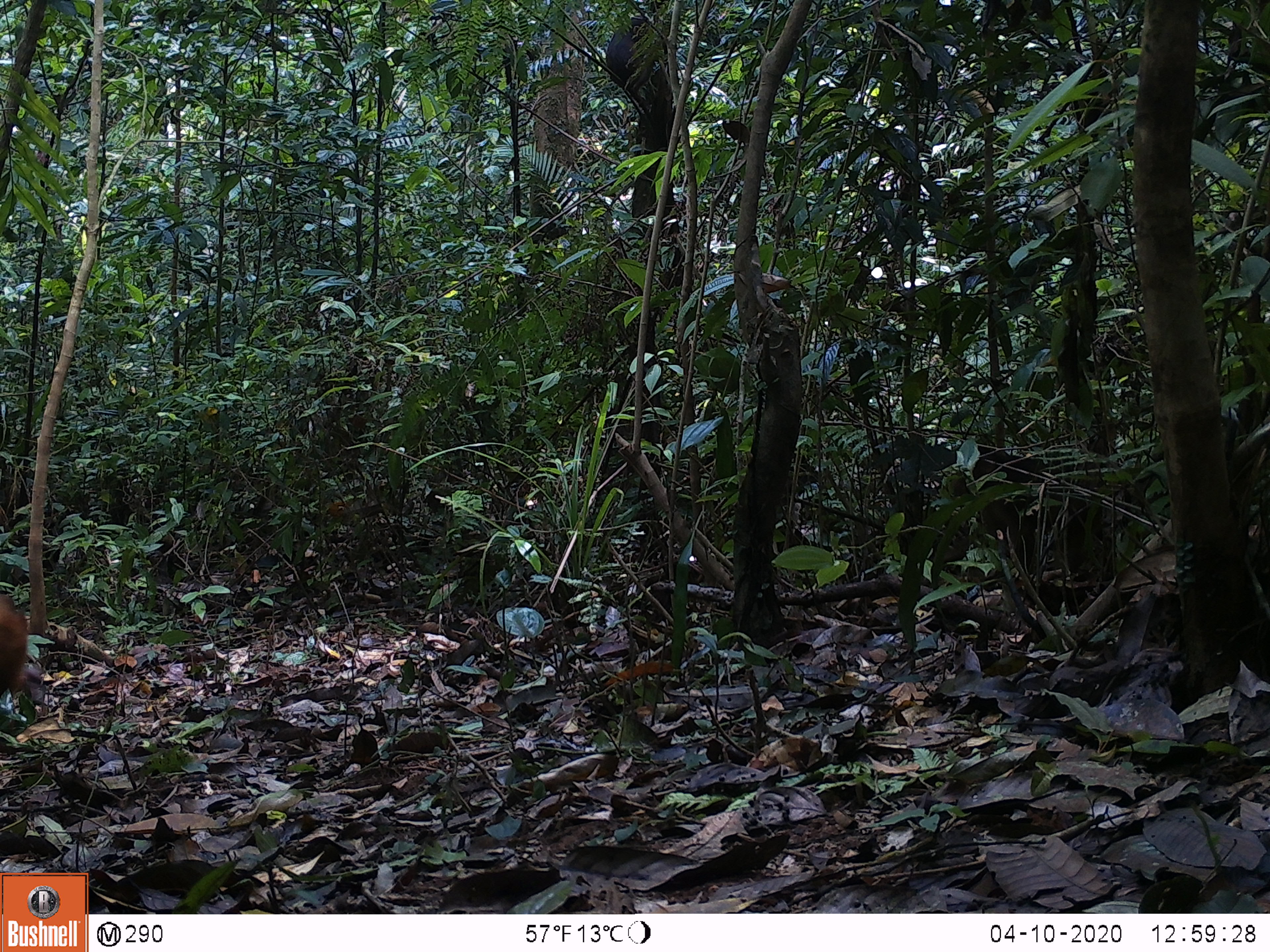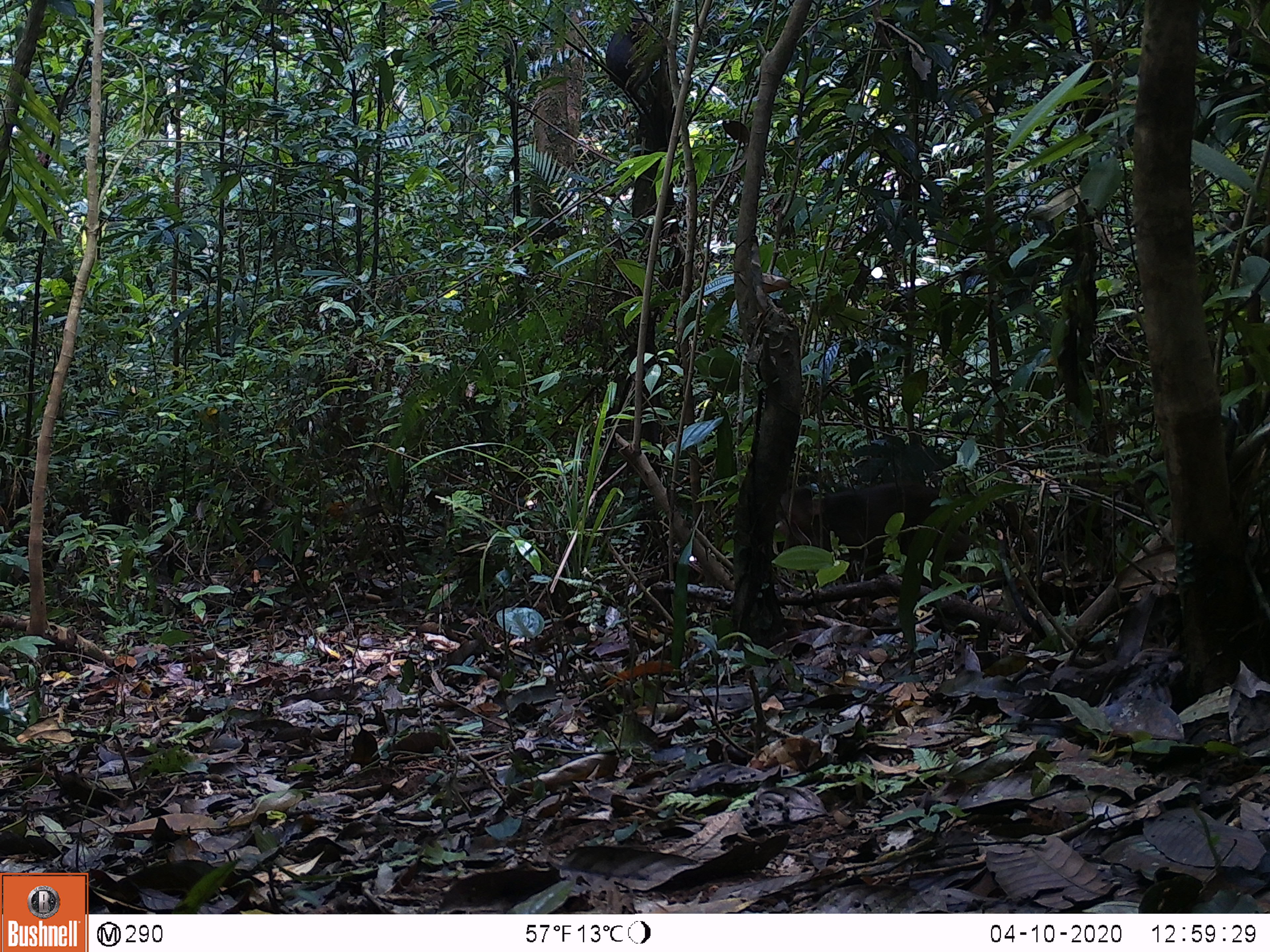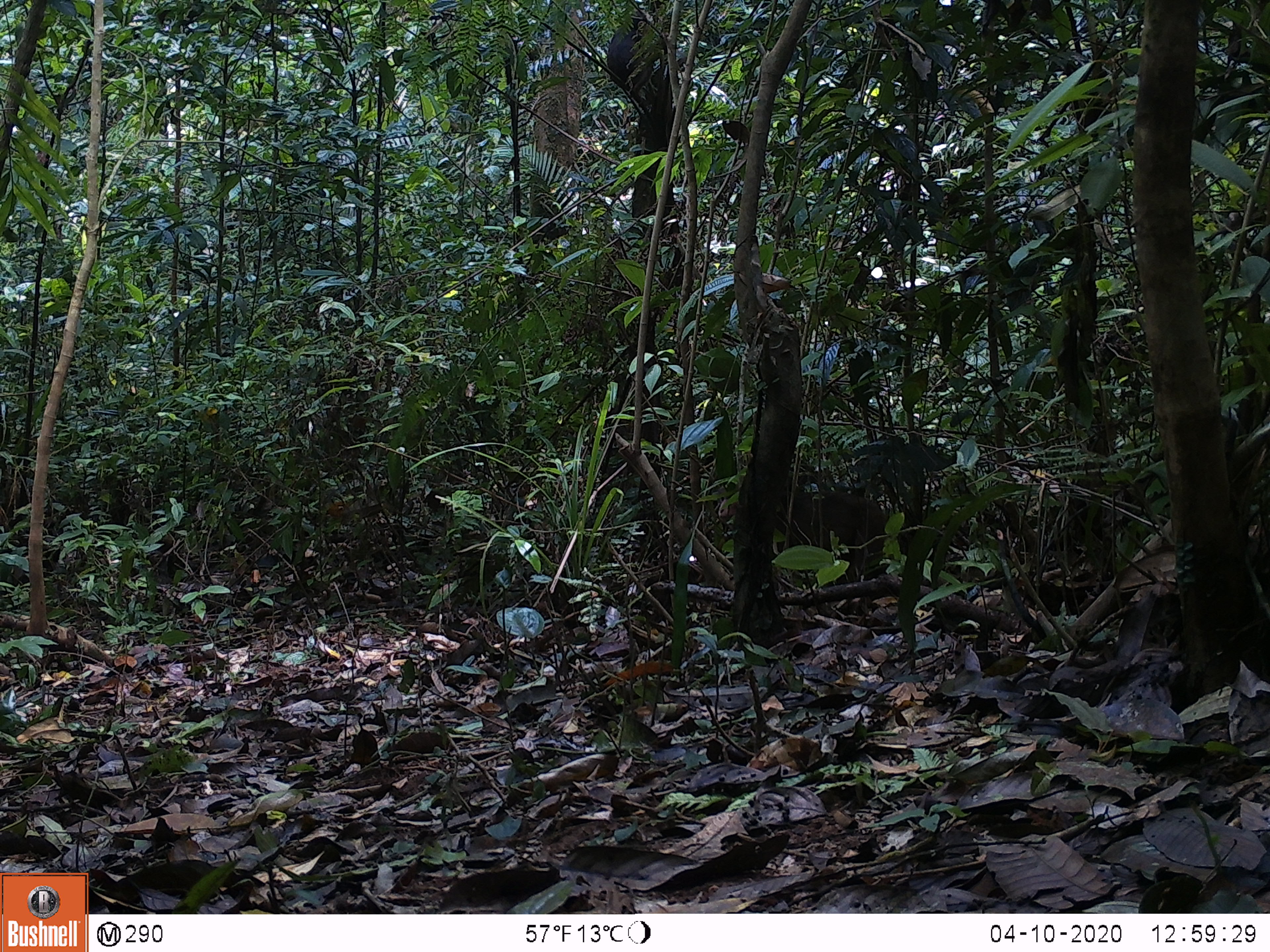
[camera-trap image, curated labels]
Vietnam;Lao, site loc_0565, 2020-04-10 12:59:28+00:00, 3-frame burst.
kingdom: Animalia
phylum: Chordata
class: Mammalia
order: Primates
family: Cercopithecidae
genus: Macaca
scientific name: Macaca arctoides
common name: stump-tailed macaque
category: stump tailed macaque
Stump tailed macaque (stump-tailed macaque) (Macaca arctoides). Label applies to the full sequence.